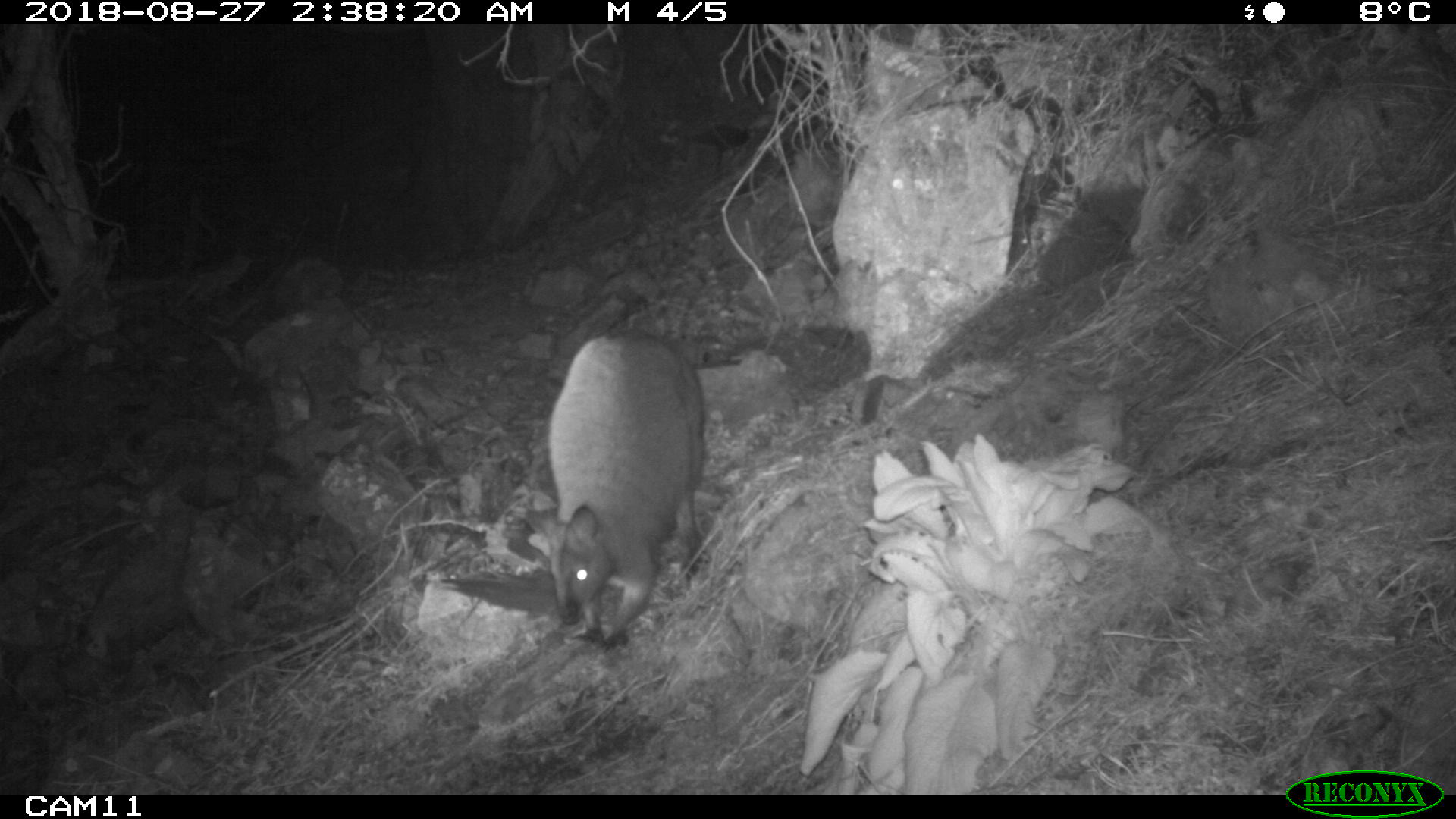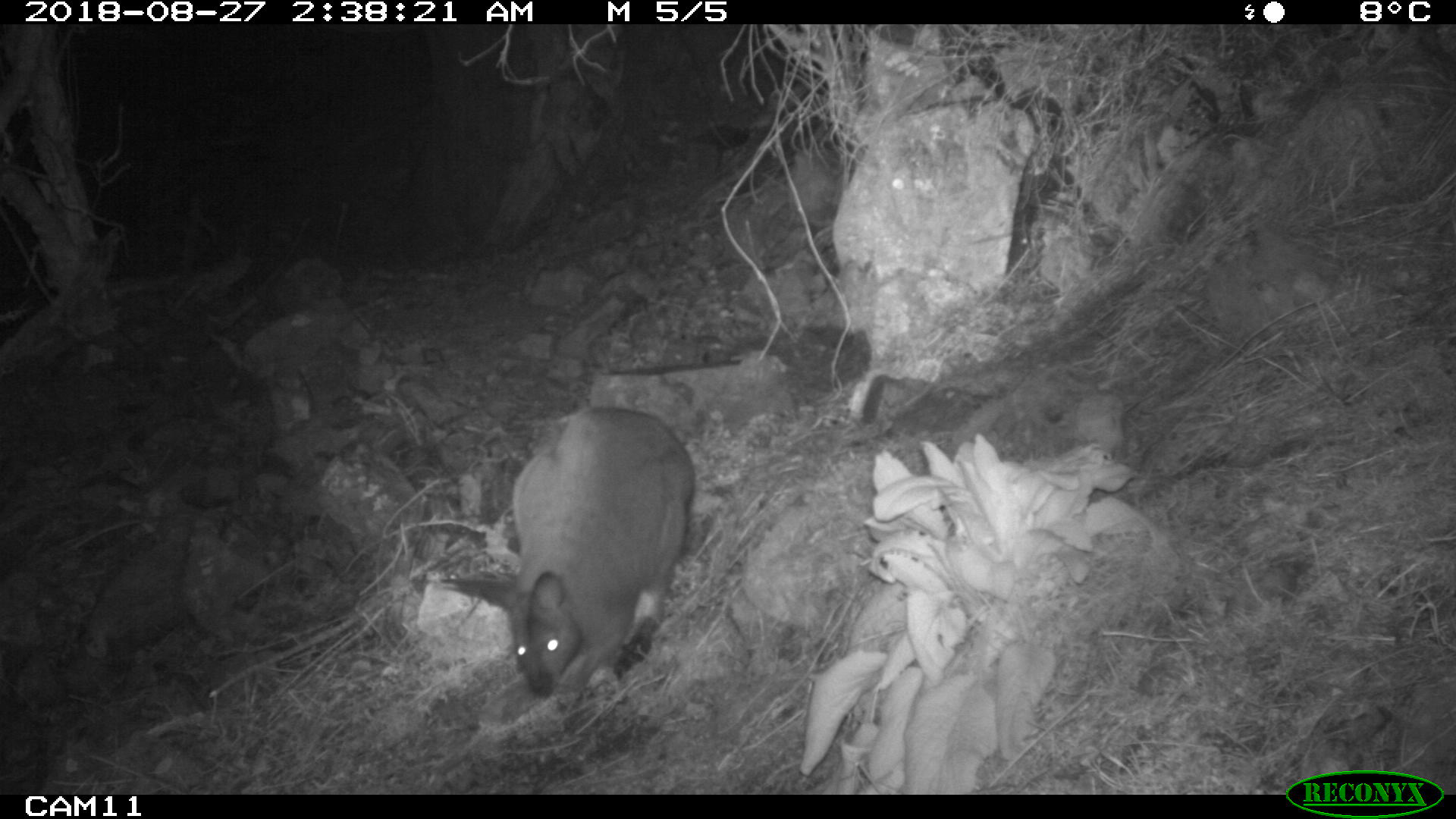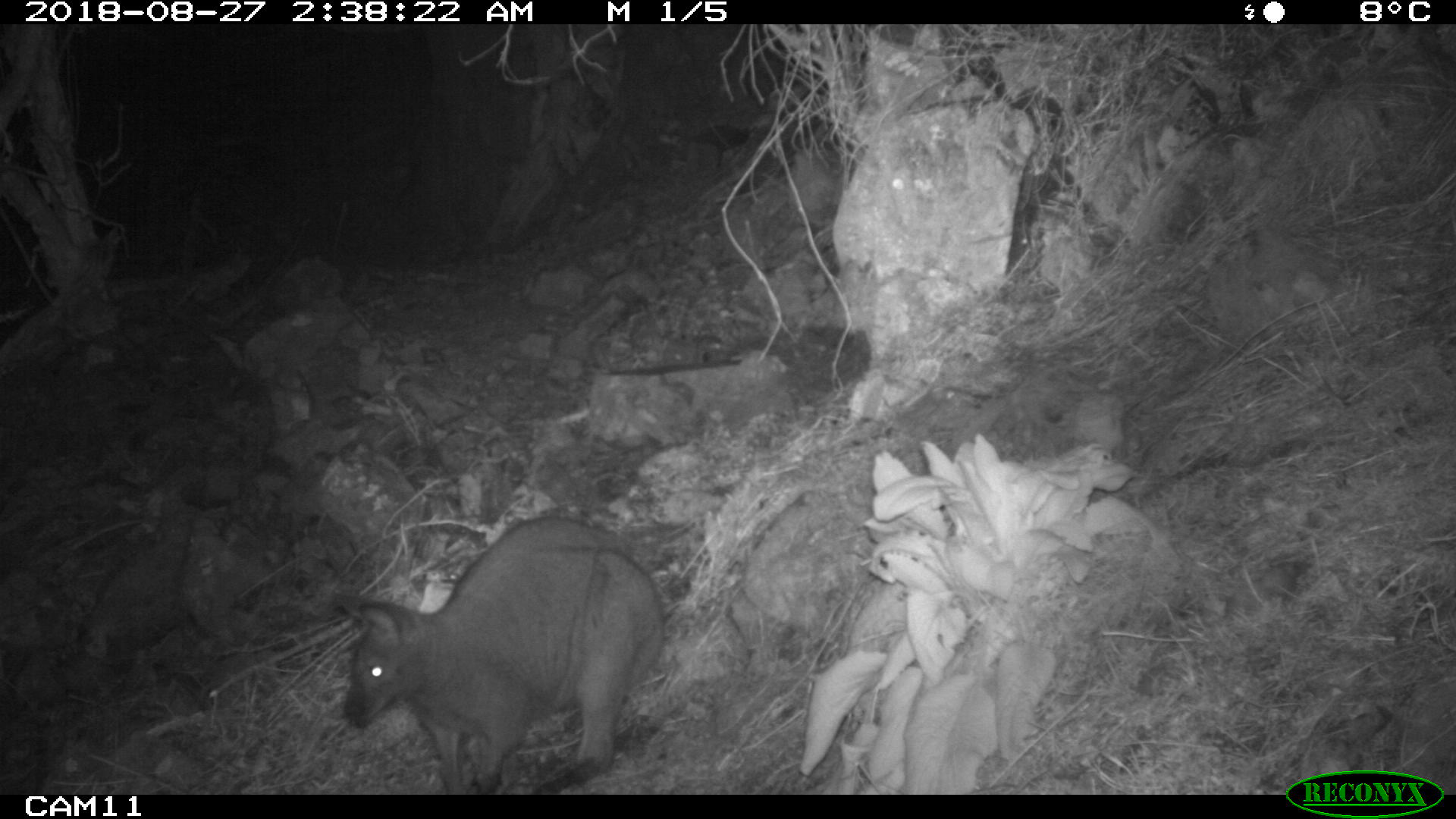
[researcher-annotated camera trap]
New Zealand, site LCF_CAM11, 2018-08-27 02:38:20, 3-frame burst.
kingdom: Animalia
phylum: Chordata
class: Mammalia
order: Diprotodontia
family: Macropodidae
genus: Notamacropus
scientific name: Notamacropus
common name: wallaby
Wallaby (Notamacropus).